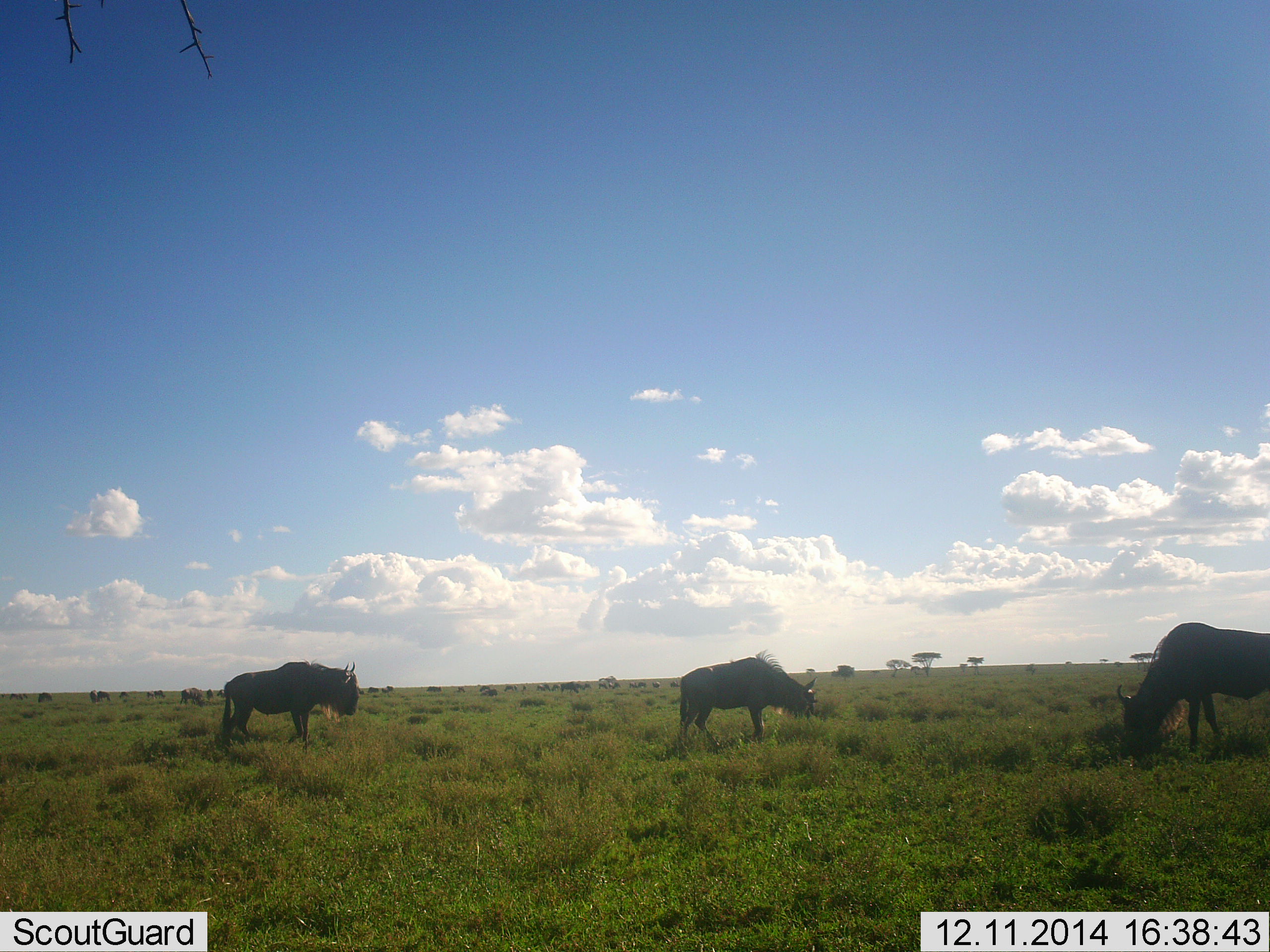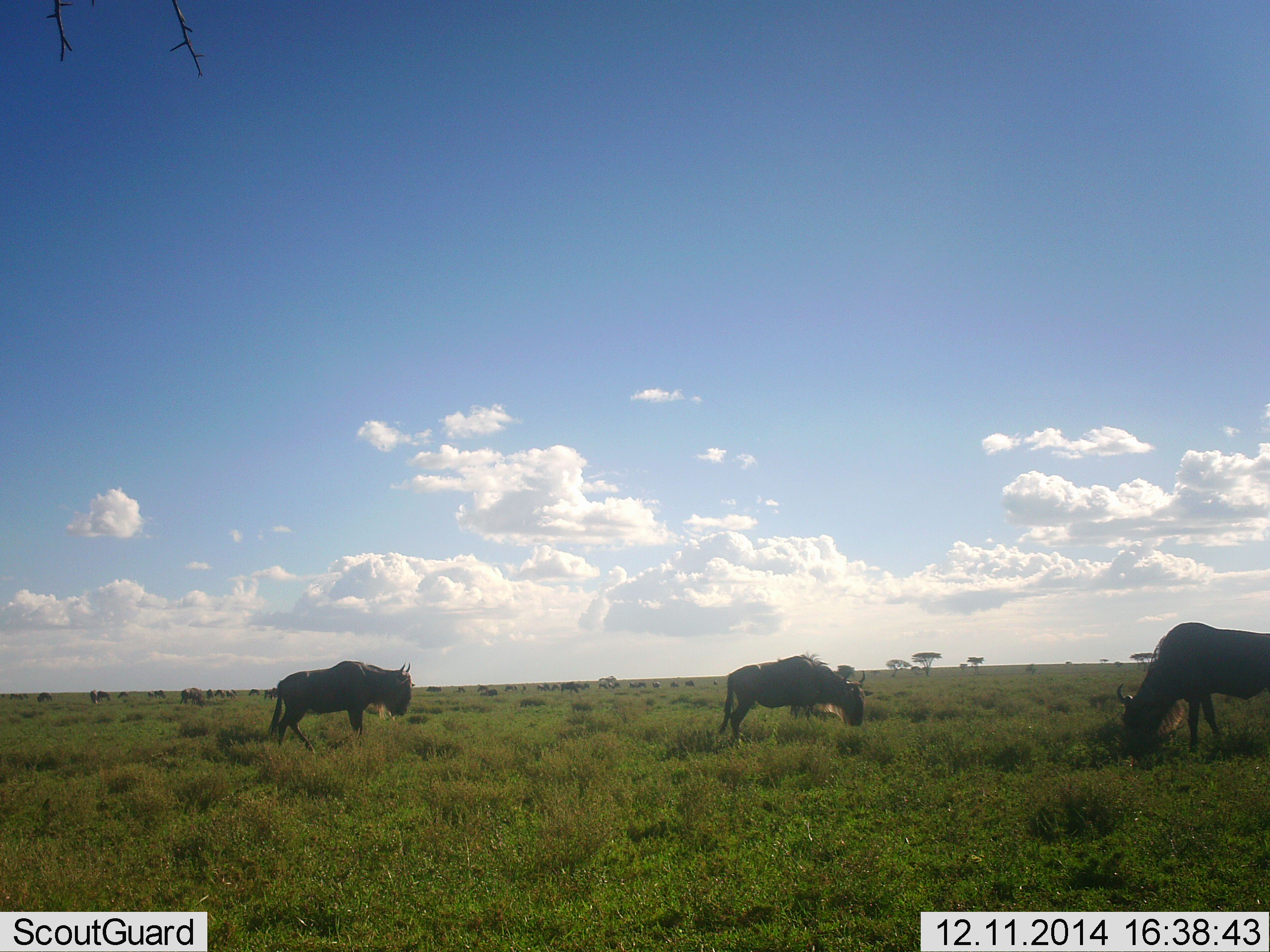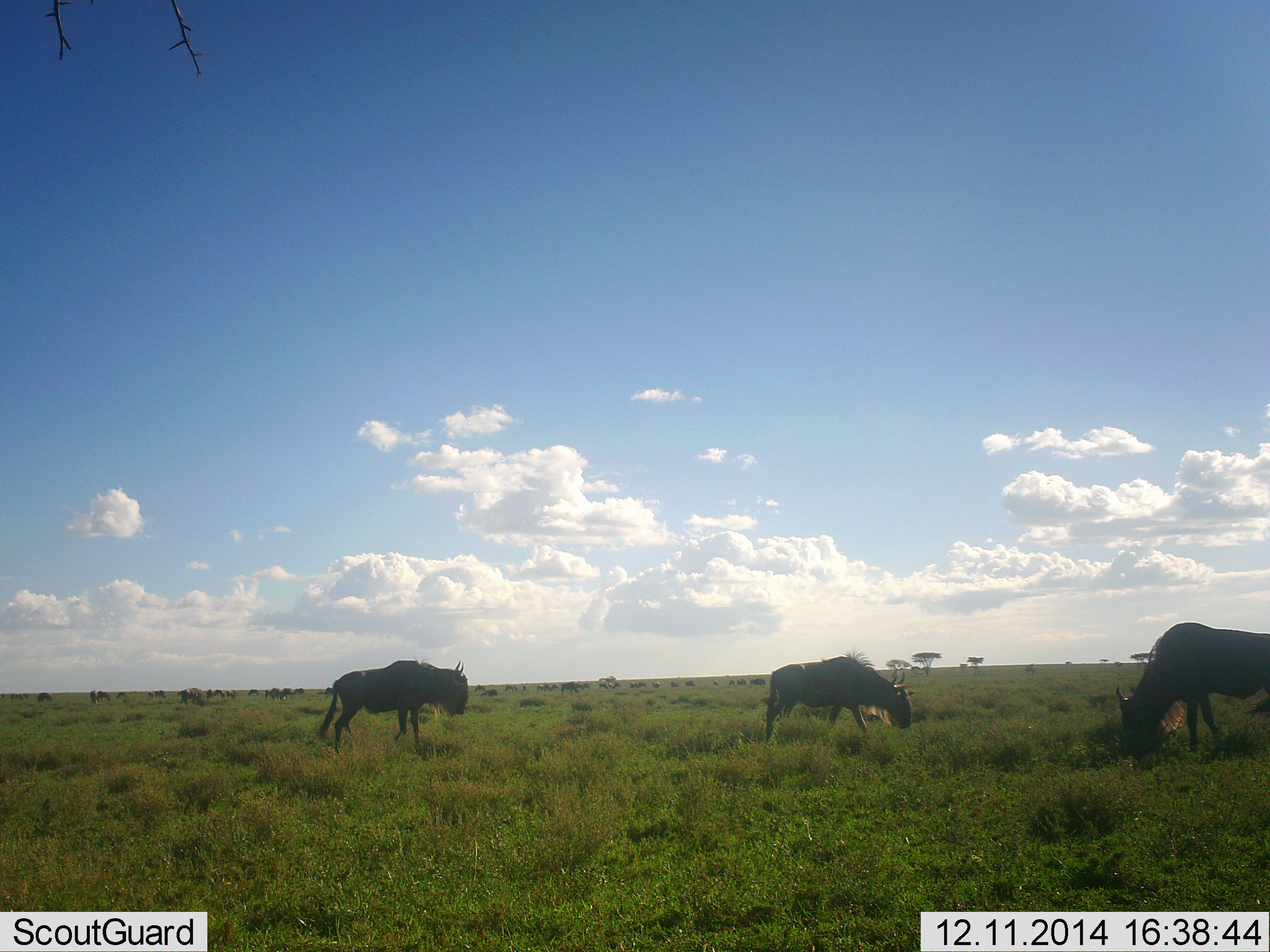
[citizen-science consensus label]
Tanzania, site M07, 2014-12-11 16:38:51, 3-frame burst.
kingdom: Animalia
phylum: Chordata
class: Mammalia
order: Artiodactyla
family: Bovidae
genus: Connochaetes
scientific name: Connochaetes taurinus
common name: blue wildebeest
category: wildebeest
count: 3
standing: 40%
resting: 0%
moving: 50%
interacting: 0%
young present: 0%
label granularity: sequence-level